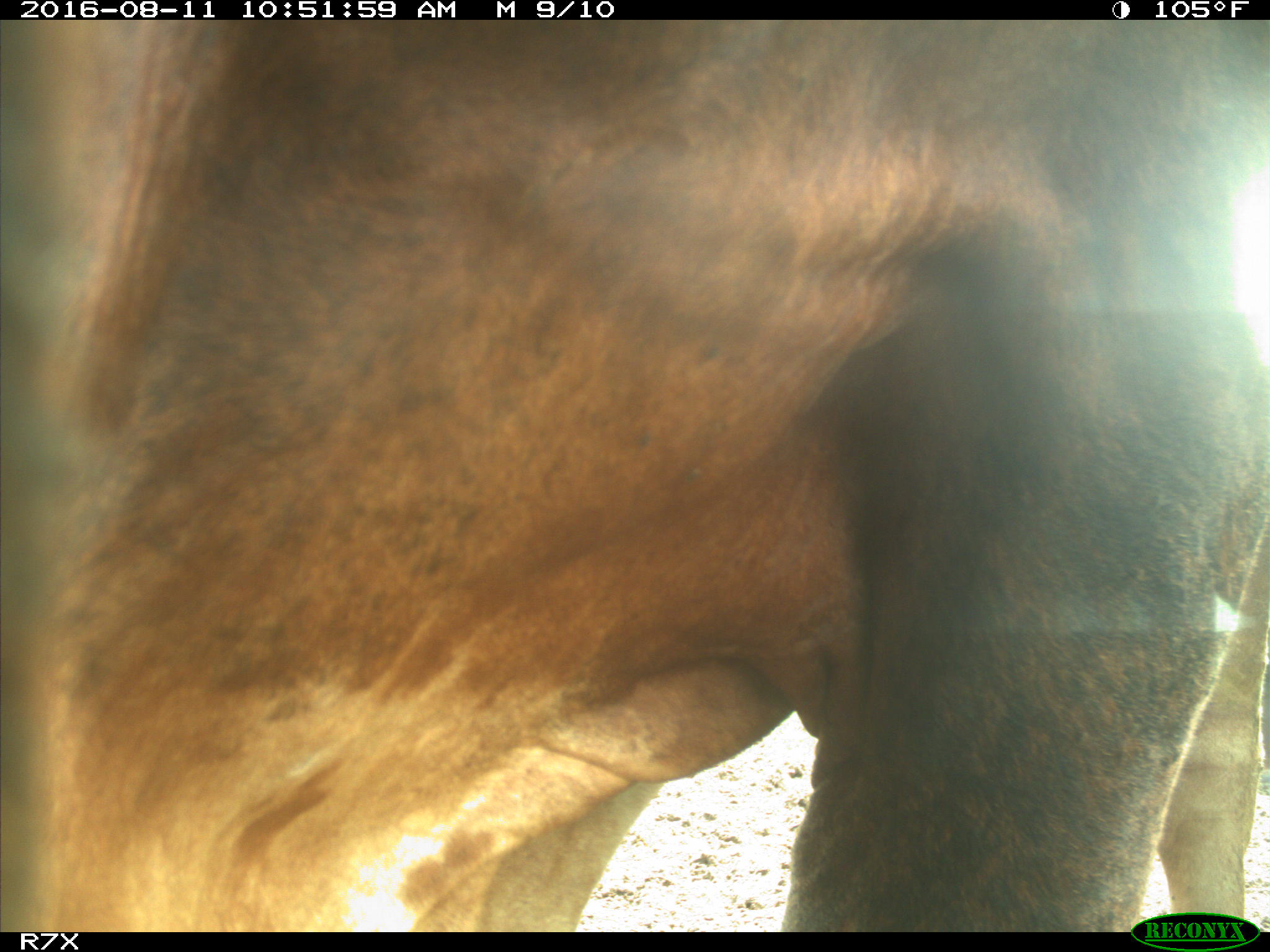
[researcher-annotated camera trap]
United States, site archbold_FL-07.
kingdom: Animalia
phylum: Chordata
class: Mammalia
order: Artiodactyla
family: Bovidae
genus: Bos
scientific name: Bos taurus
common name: domestic cow